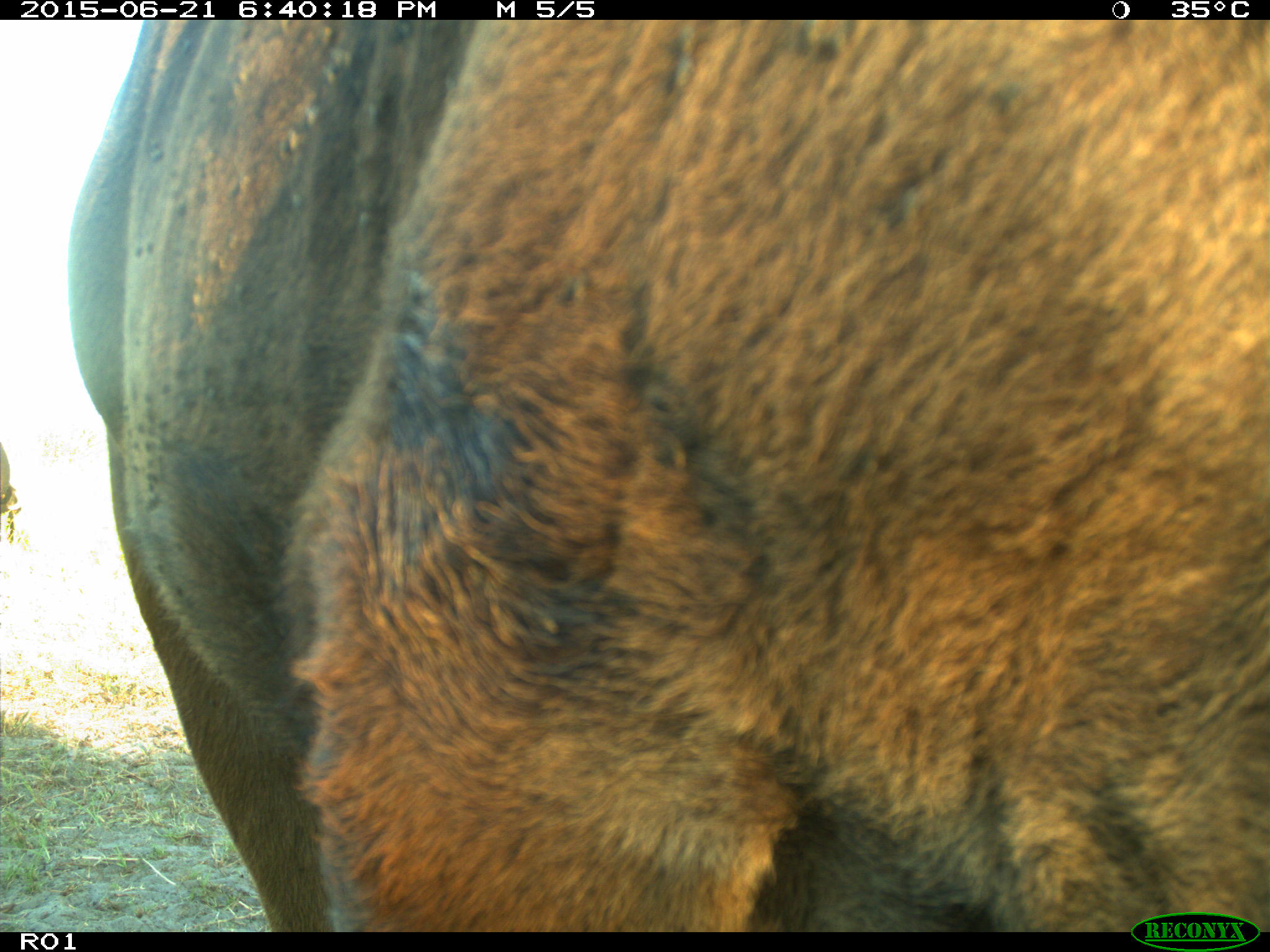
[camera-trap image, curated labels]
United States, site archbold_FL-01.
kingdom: Animalia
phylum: Chordata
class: Mammalia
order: Artiodactyla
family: Bovidae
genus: Bos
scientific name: Bos taurus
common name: domestic cow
Bos taurus (domestic cow).